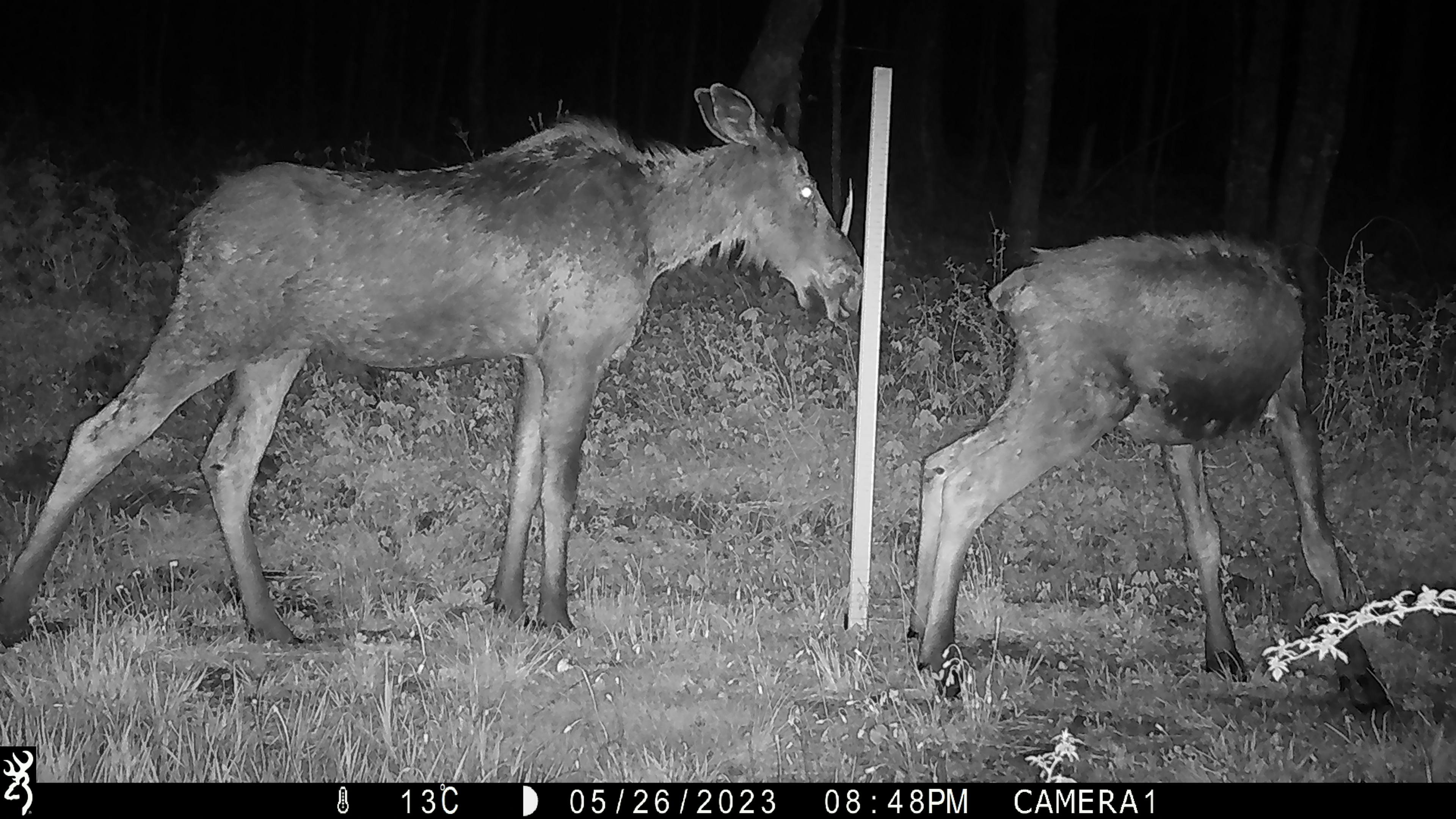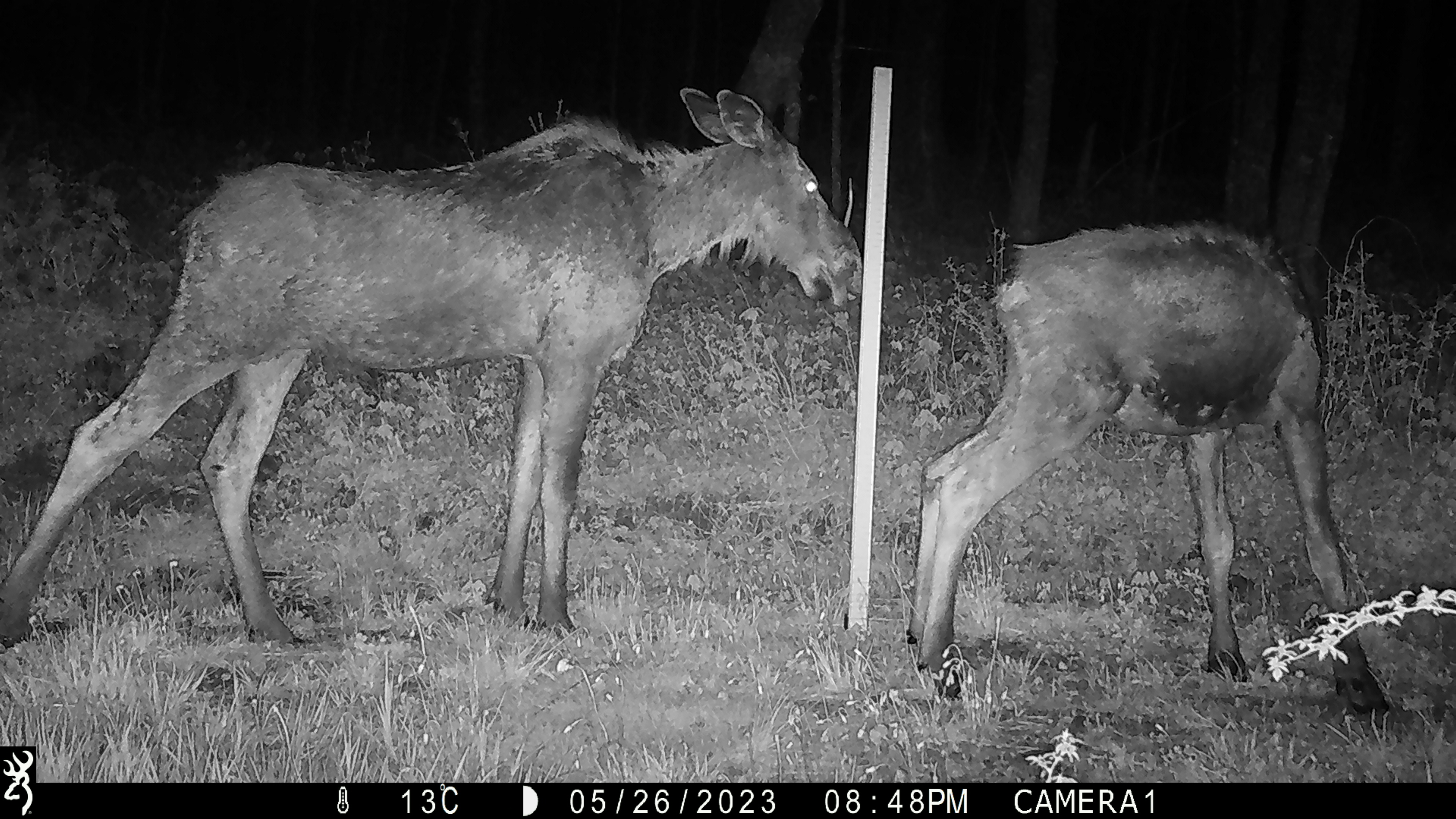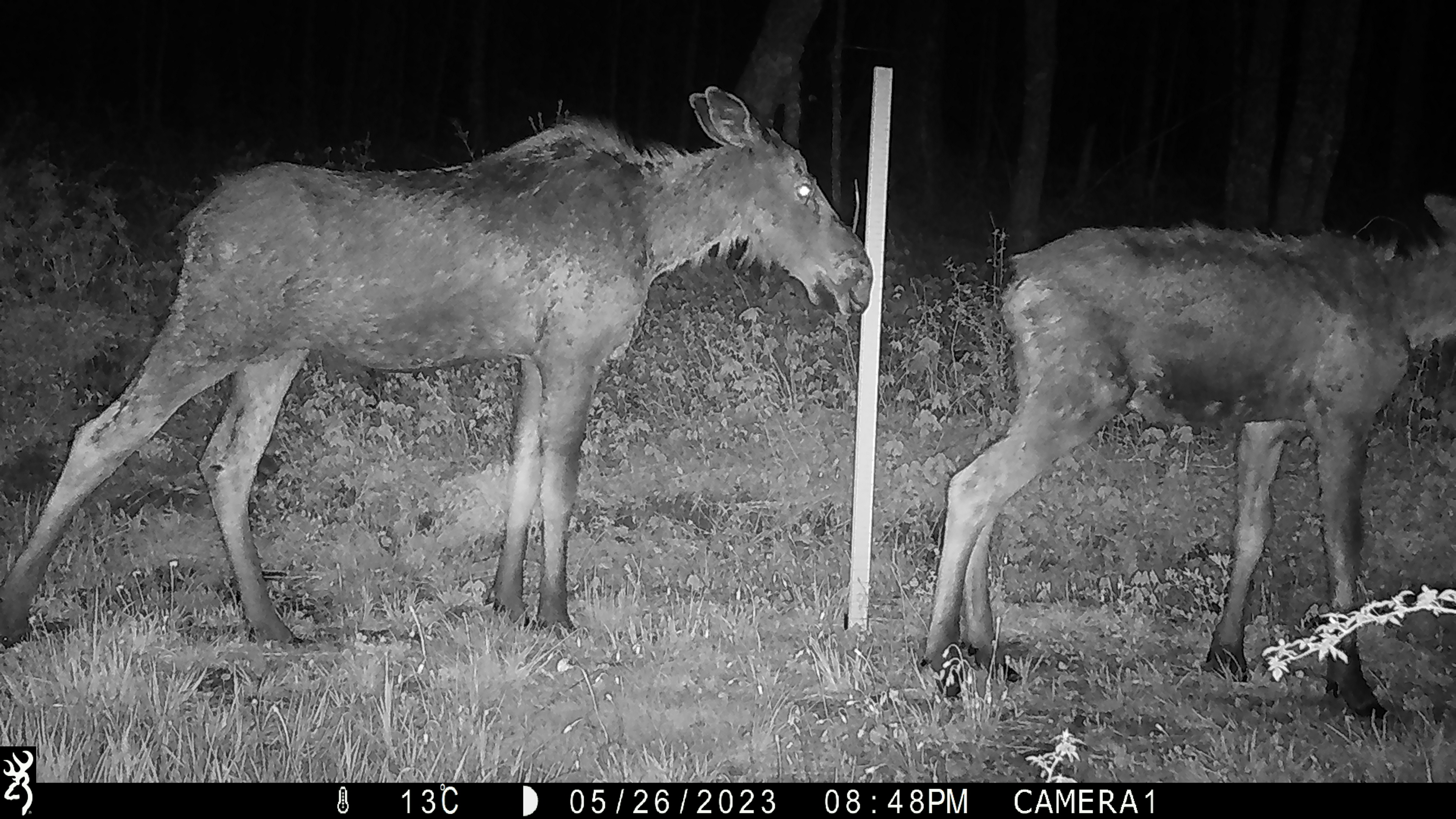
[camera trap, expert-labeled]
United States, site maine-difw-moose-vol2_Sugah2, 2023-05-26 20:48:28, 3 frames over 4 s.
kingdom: Animalia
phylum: Chordata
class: Mammalia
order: Artiodactyla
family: Cervidae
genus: Alces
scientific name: Alces alces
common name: moose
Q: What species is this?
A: Moose (Alces alces).